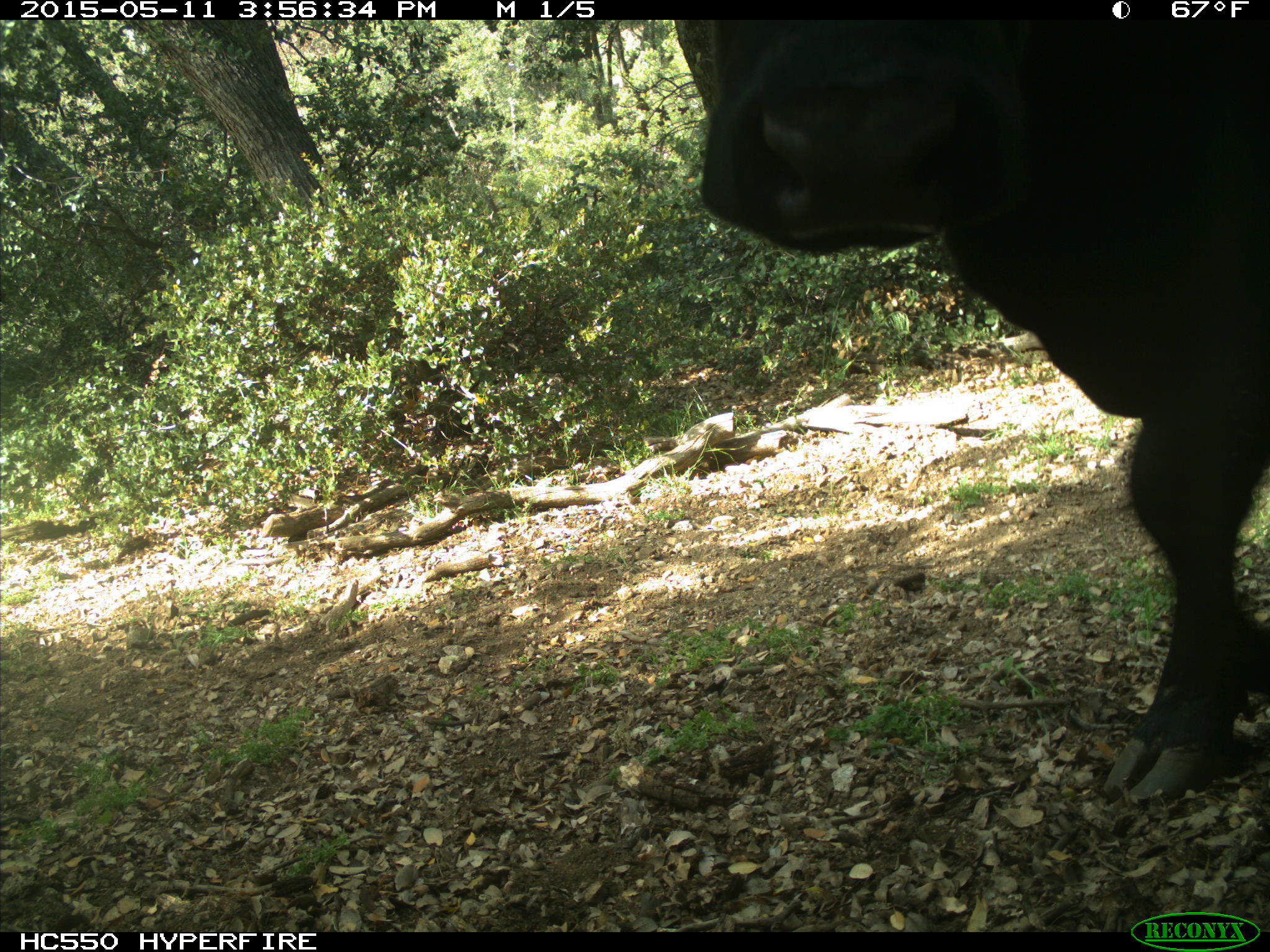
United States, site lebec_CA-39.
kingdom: Animalia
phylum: Chordata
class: Mammalia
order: Artiodactyla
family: Bovidae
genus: Bos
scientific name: Bos taurus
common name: domestic cow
Bos taurus (domestic cow).